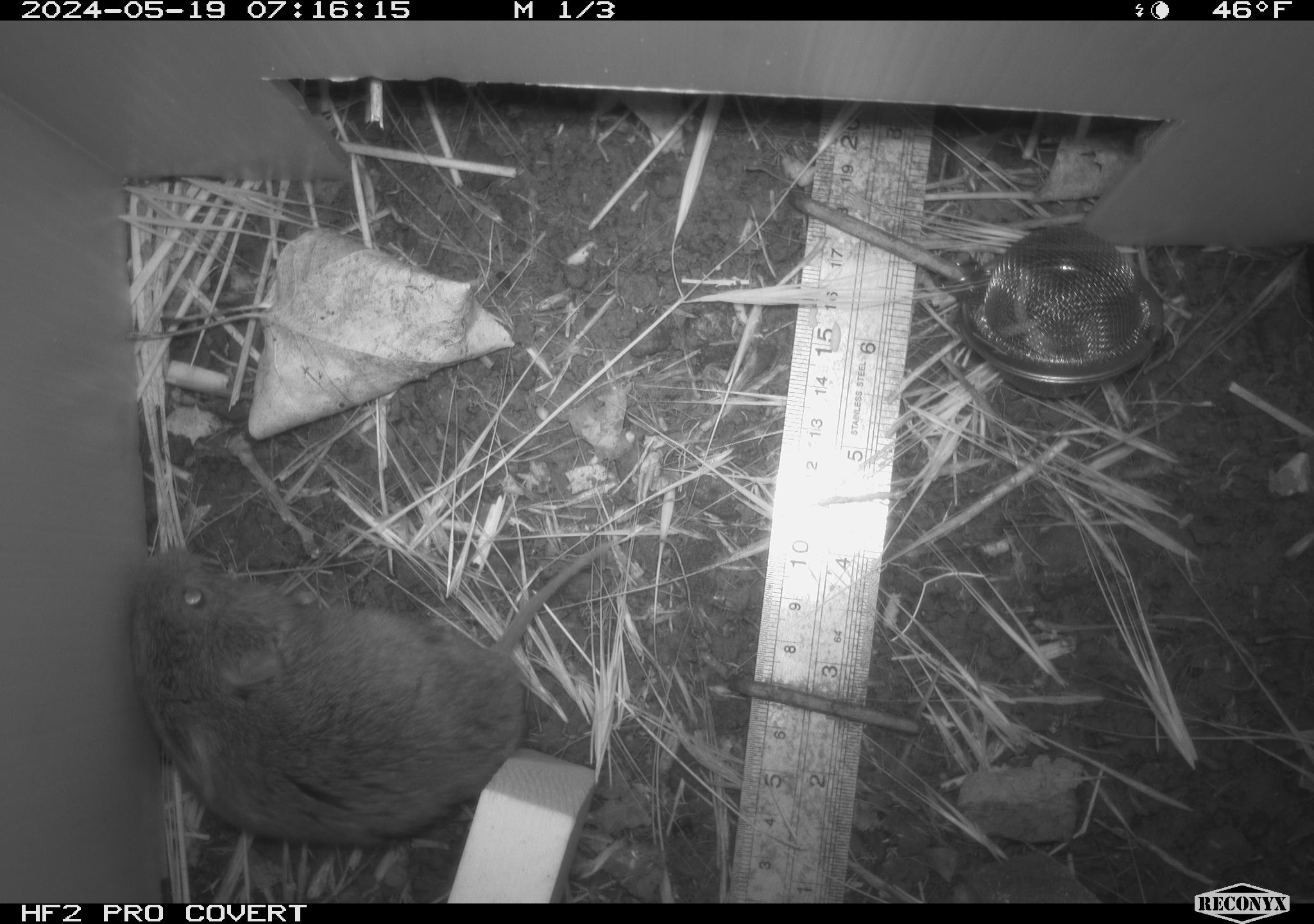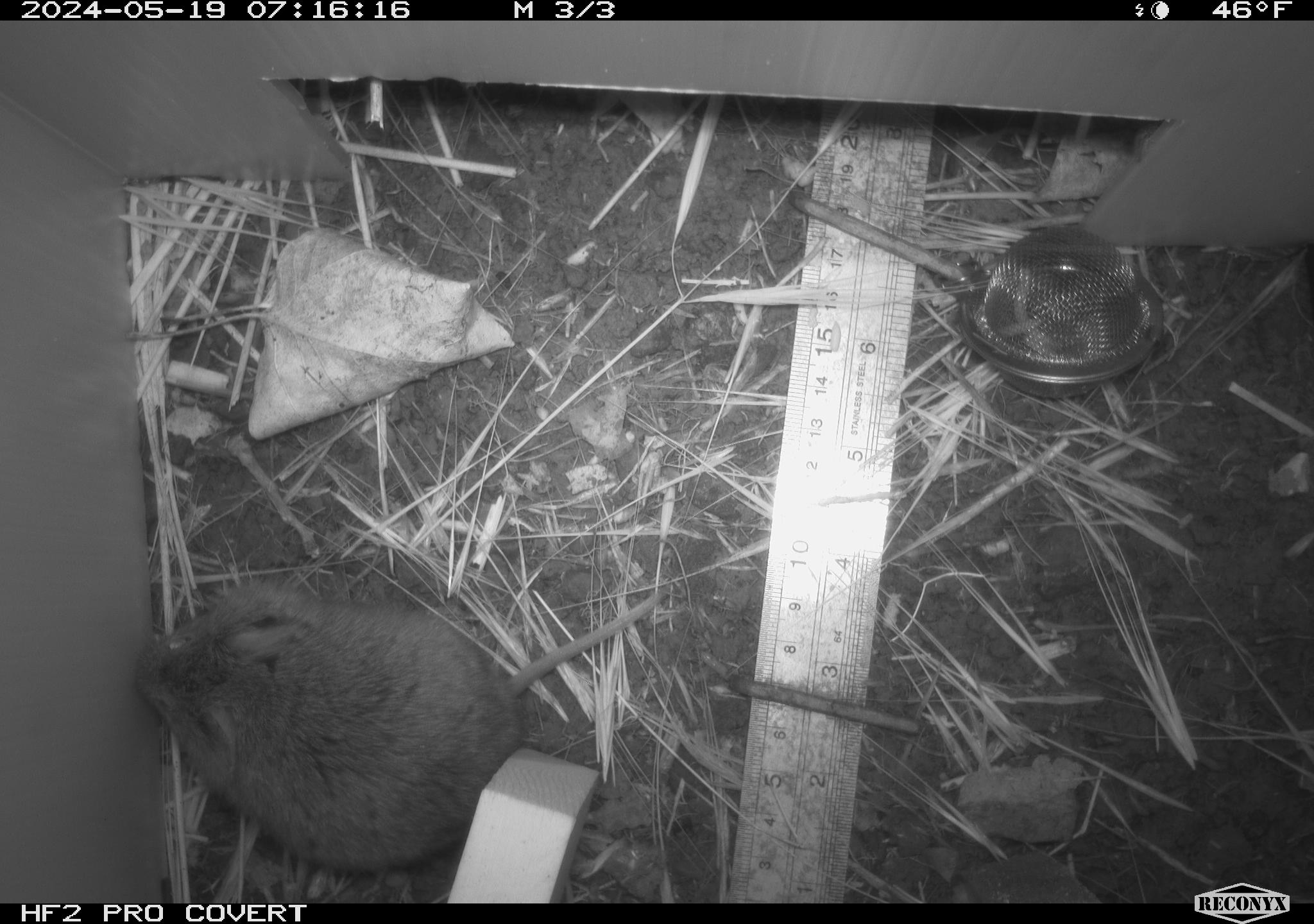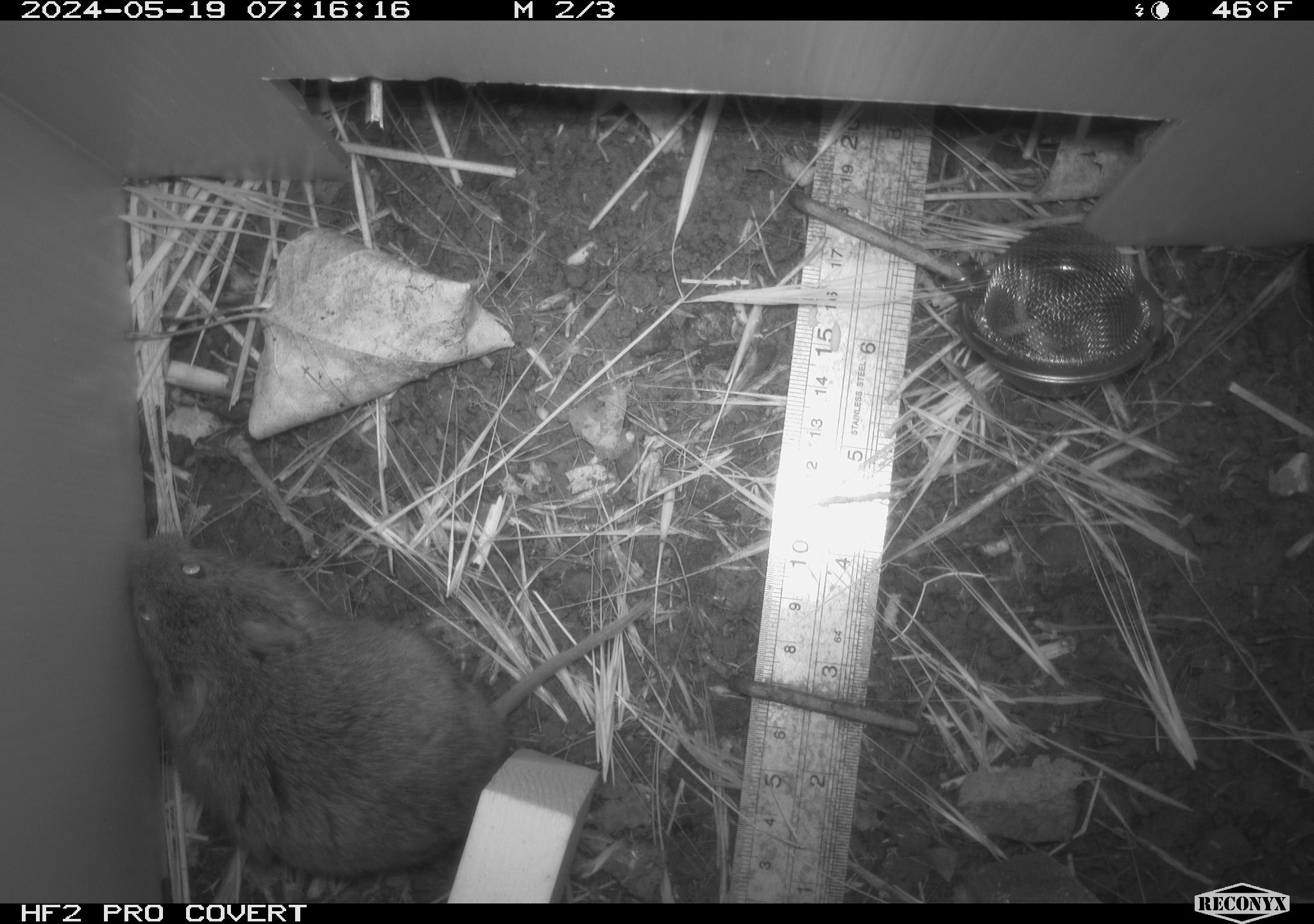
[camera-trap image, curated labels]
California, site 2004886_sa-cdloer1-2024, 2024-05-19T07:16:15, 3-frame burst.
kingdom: Animalia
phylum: Chordata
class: Mammalia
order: Rodentia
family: Cricetidae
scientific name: Arvicolinae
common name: voles, lemmings, and muskrats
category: arvicolinae subfamily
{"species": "arvicolinae subfamily (voles, lemmings, and muskrats) (Arvicolinae)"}